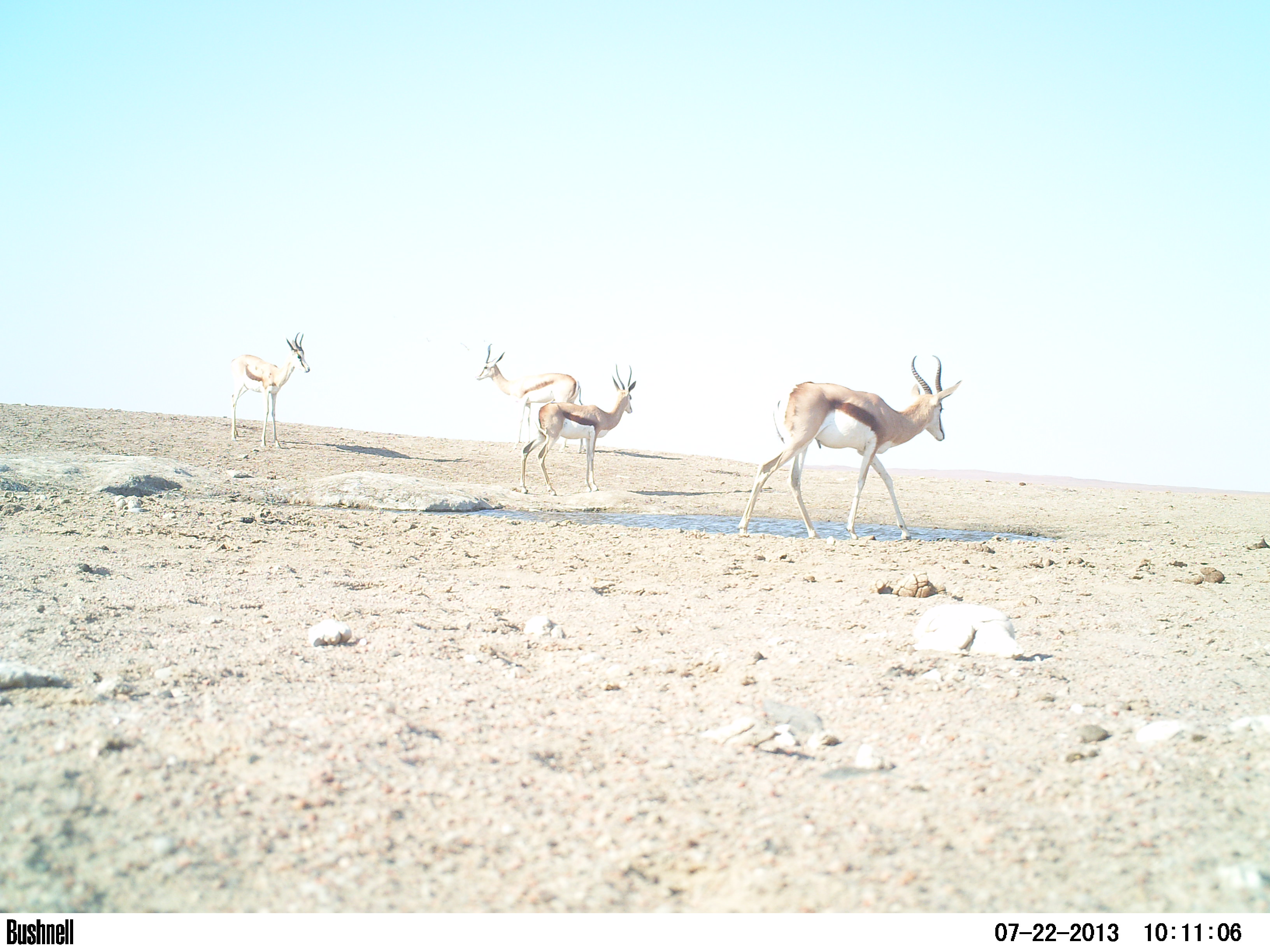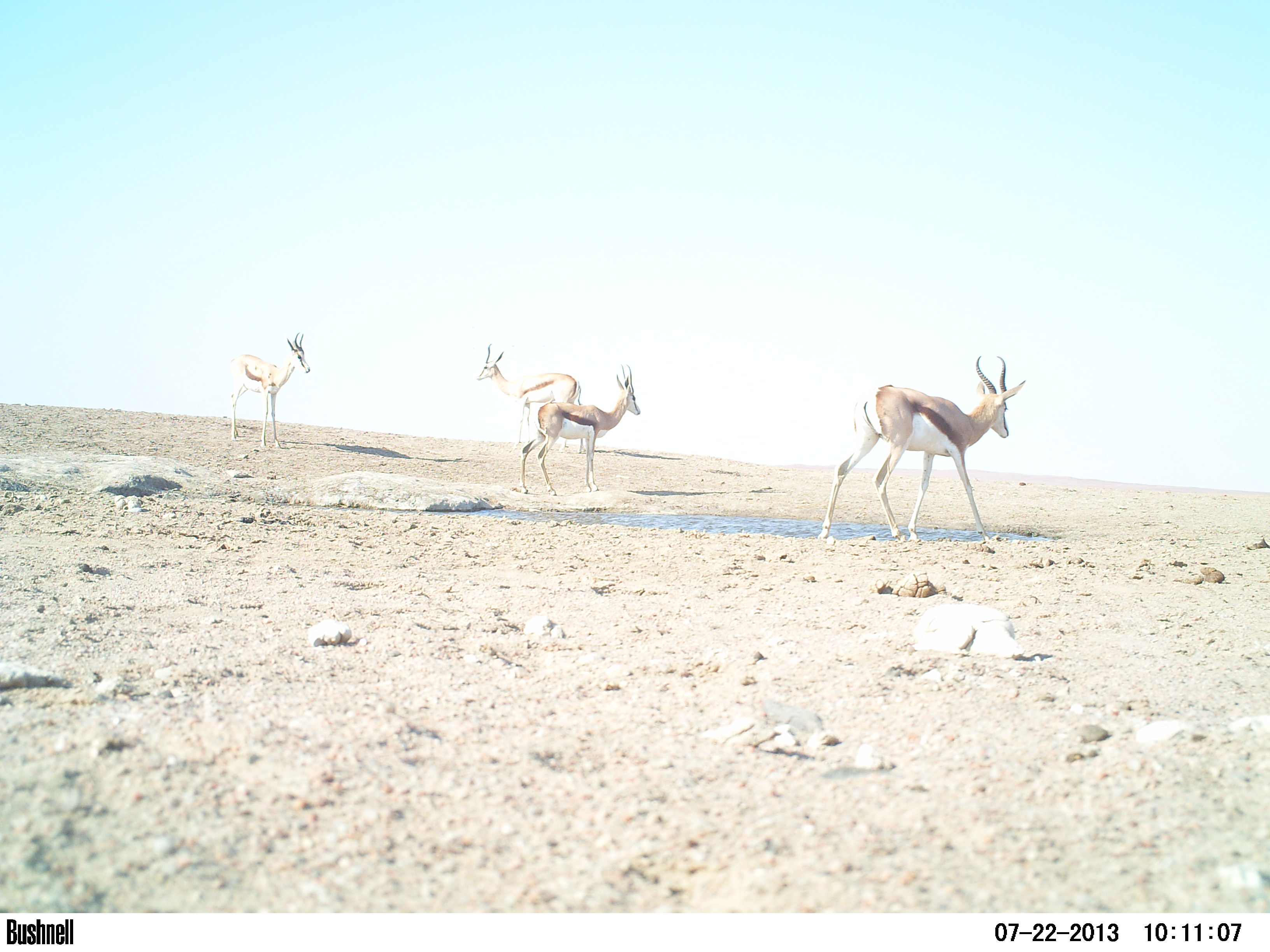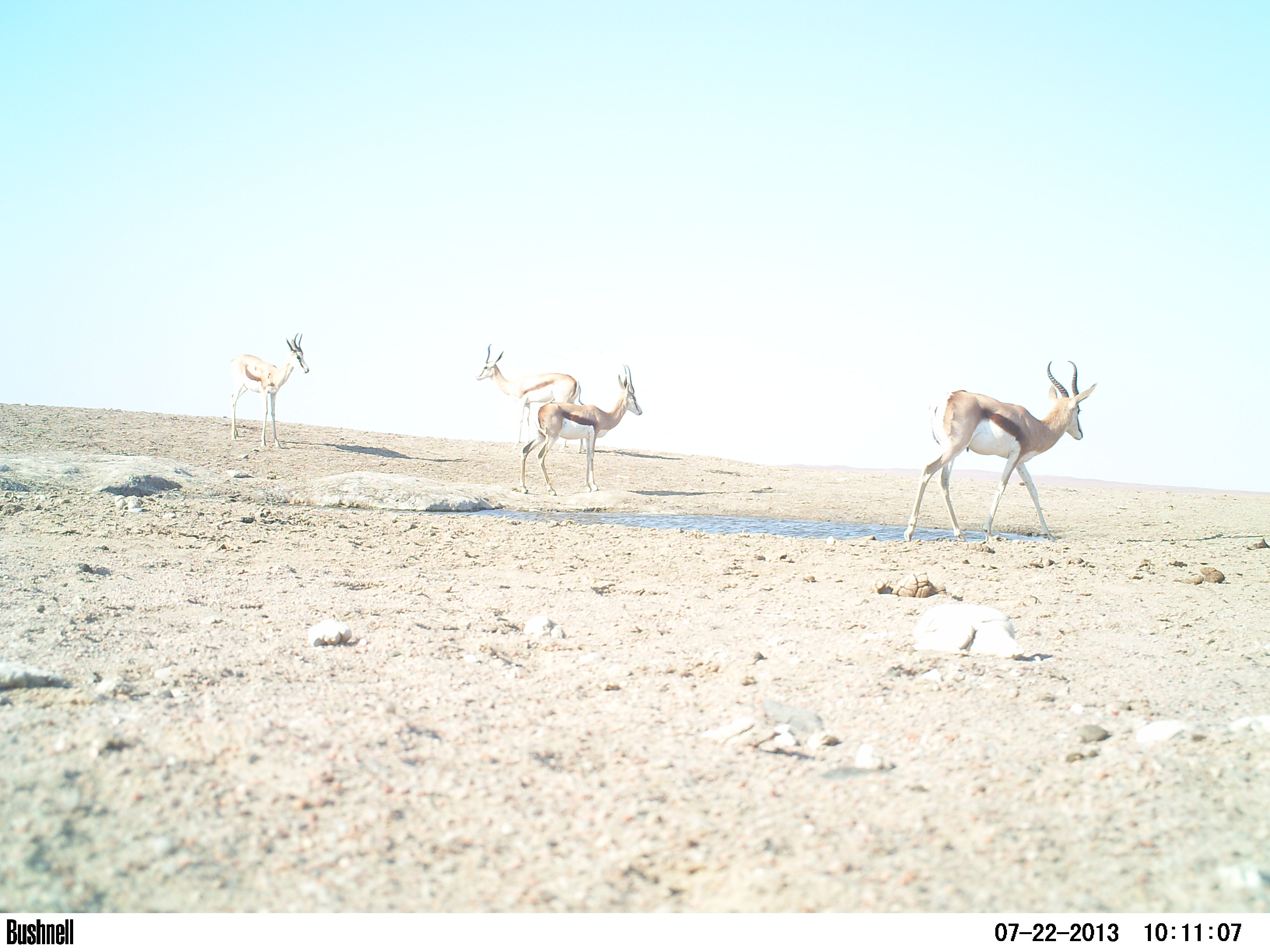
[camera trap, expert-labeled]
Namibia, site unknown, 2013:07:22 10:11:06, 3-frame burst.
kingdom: Animalia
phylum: Chordata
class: Mammalia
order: Artiodactyla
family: Bovidae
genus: Antidorcas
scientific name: Antidorcas marsupialis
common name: springbok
Antidorcas marsupialis (springbok).